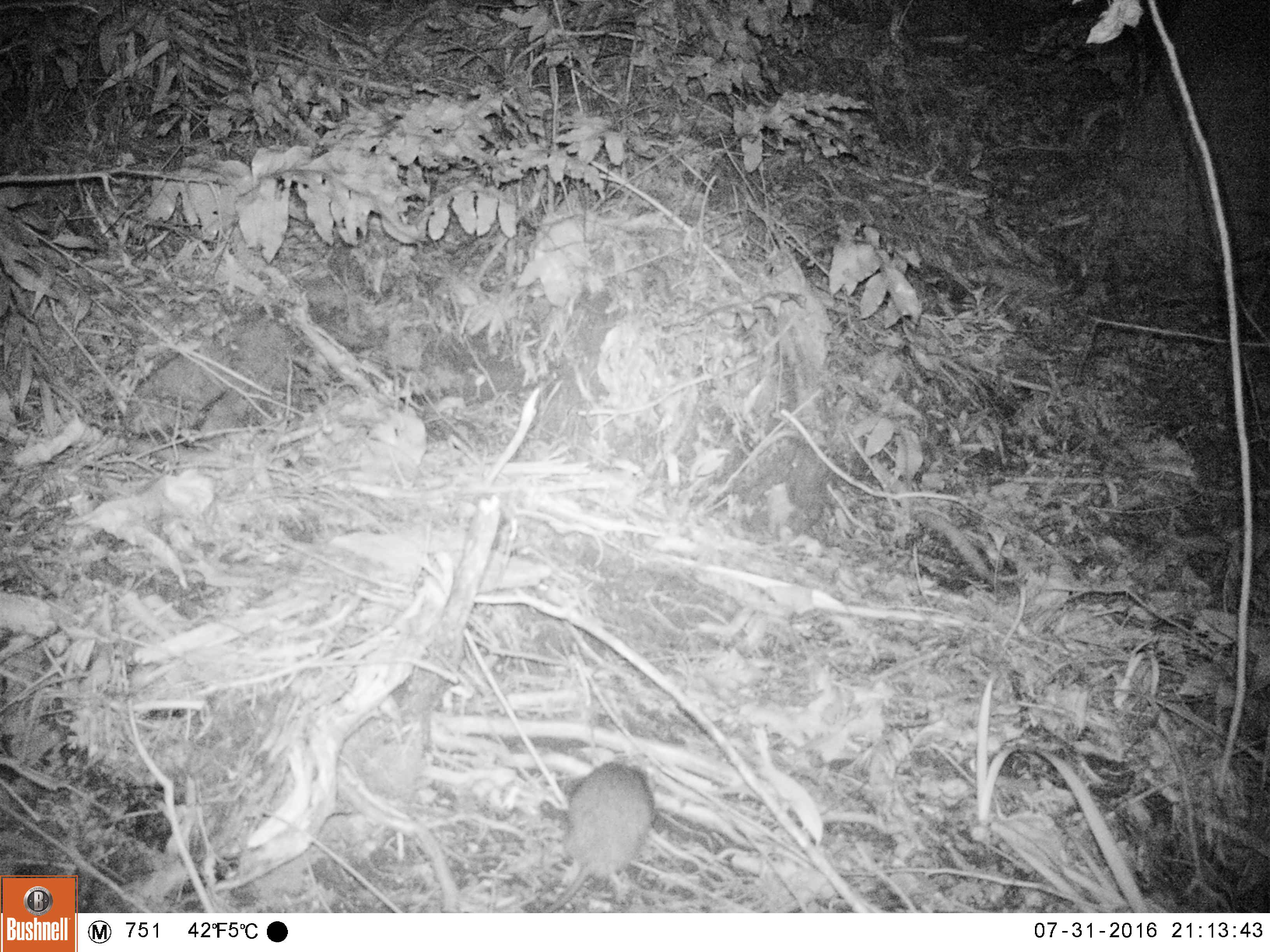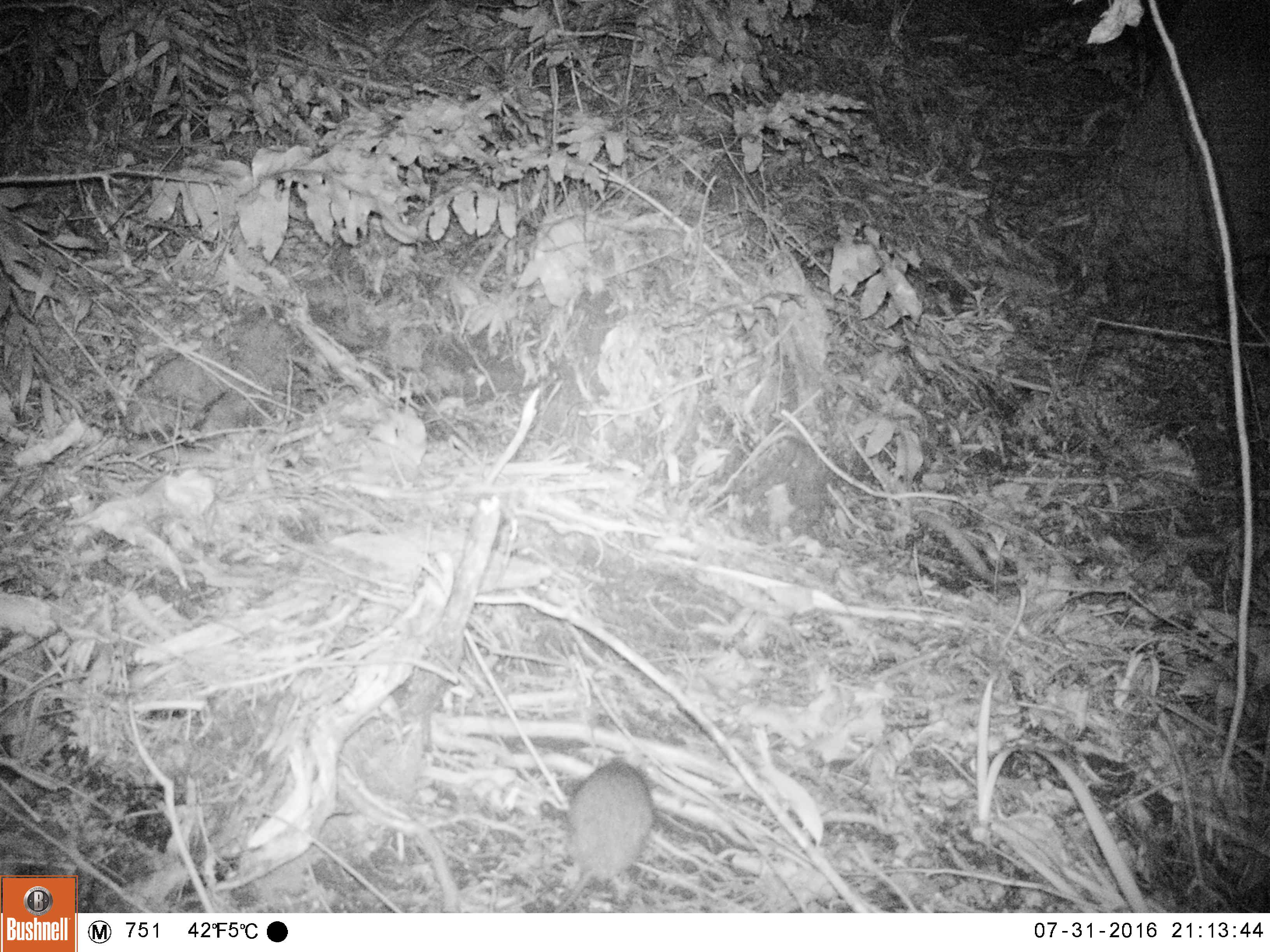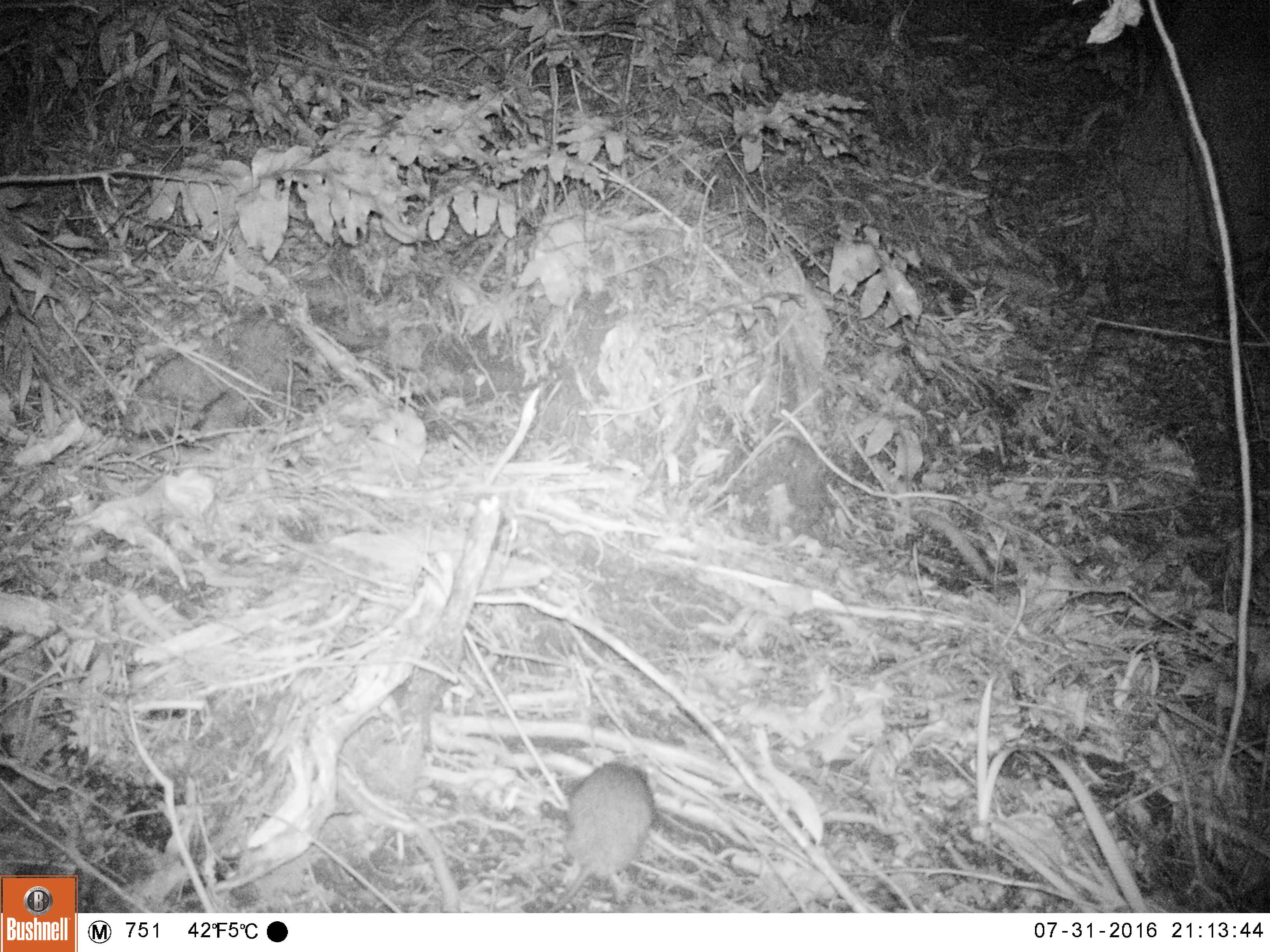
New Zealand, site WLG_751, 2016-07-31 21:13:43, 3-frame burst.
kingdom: Animalia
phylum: Chordata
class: Mammalia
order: Rodentia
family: Muridae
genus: Rattus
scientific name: Rattus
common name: rat